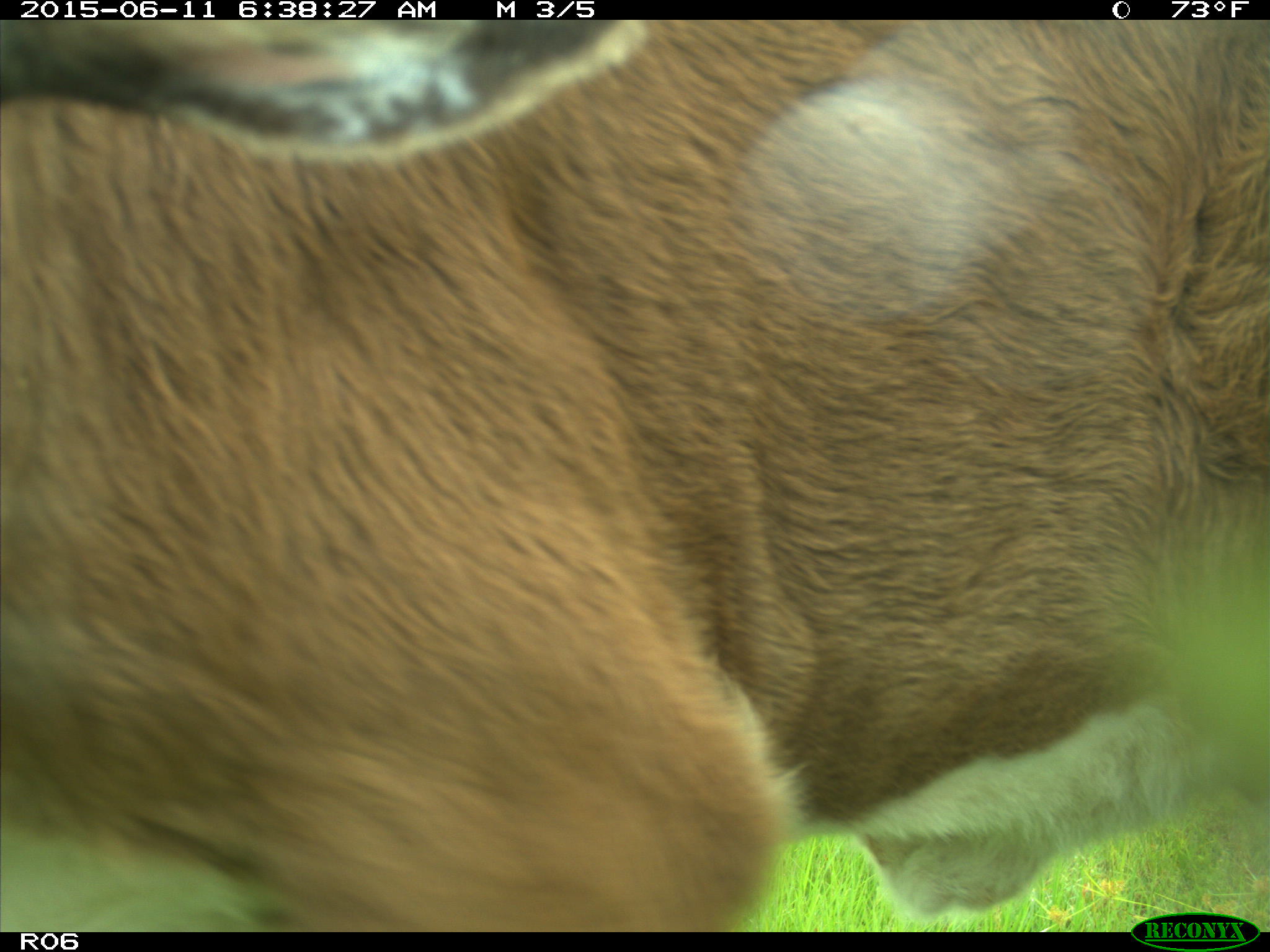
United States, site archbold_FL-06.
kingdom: Animalia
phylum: Chordata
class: Mammalia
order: Artiodactyla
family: Bovidae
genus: Bos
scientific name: Bos taurus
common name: domestic cow